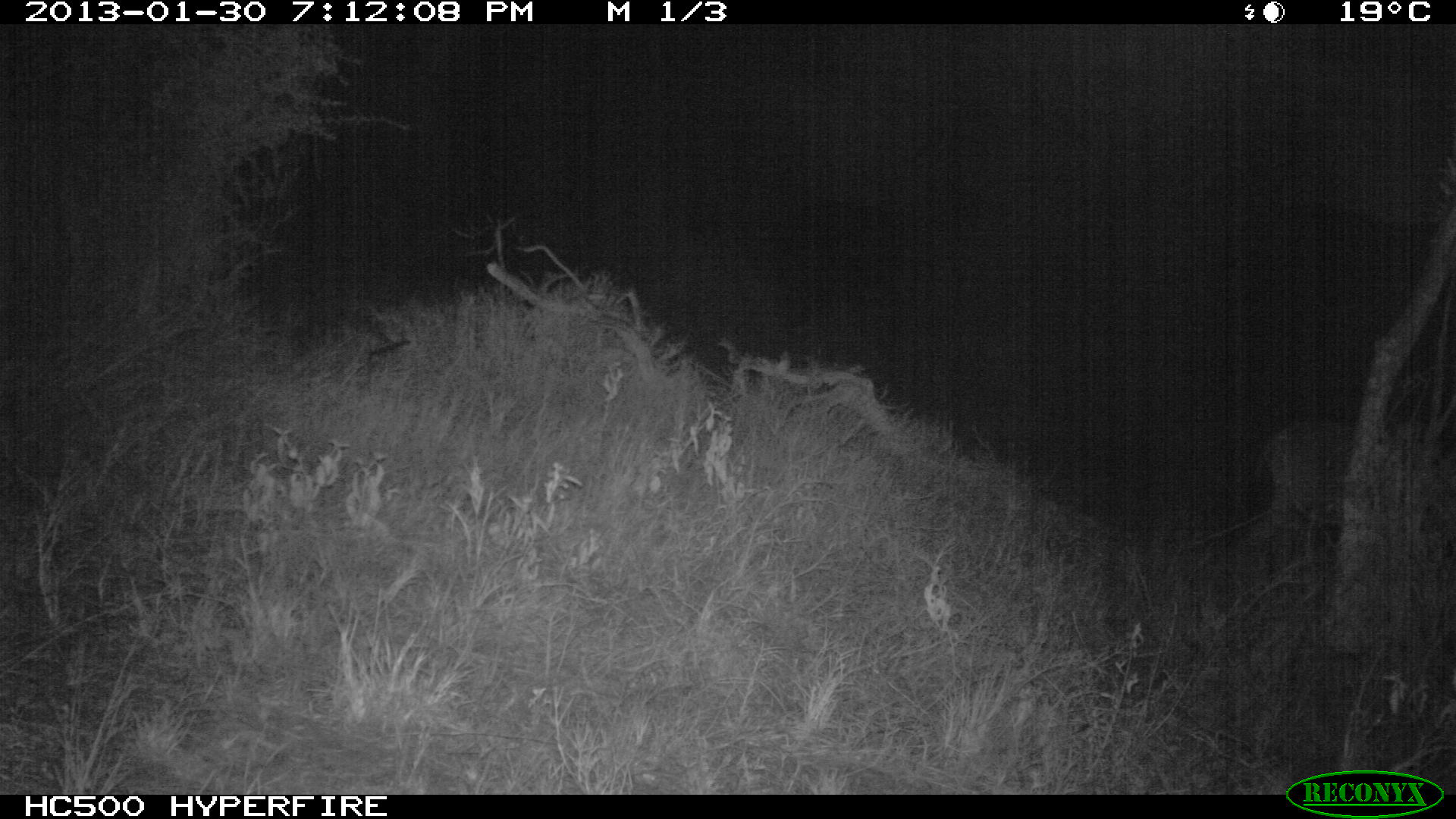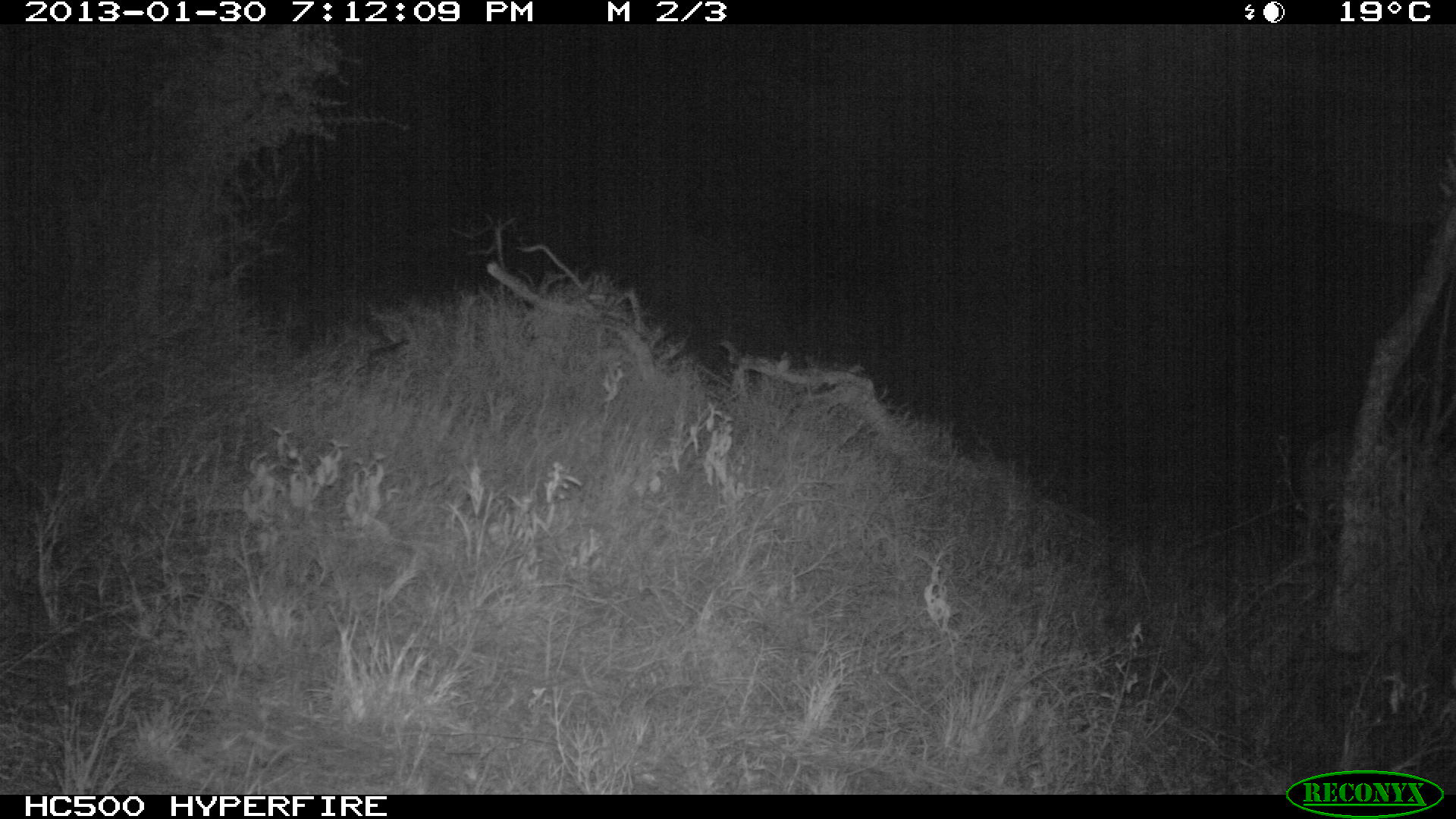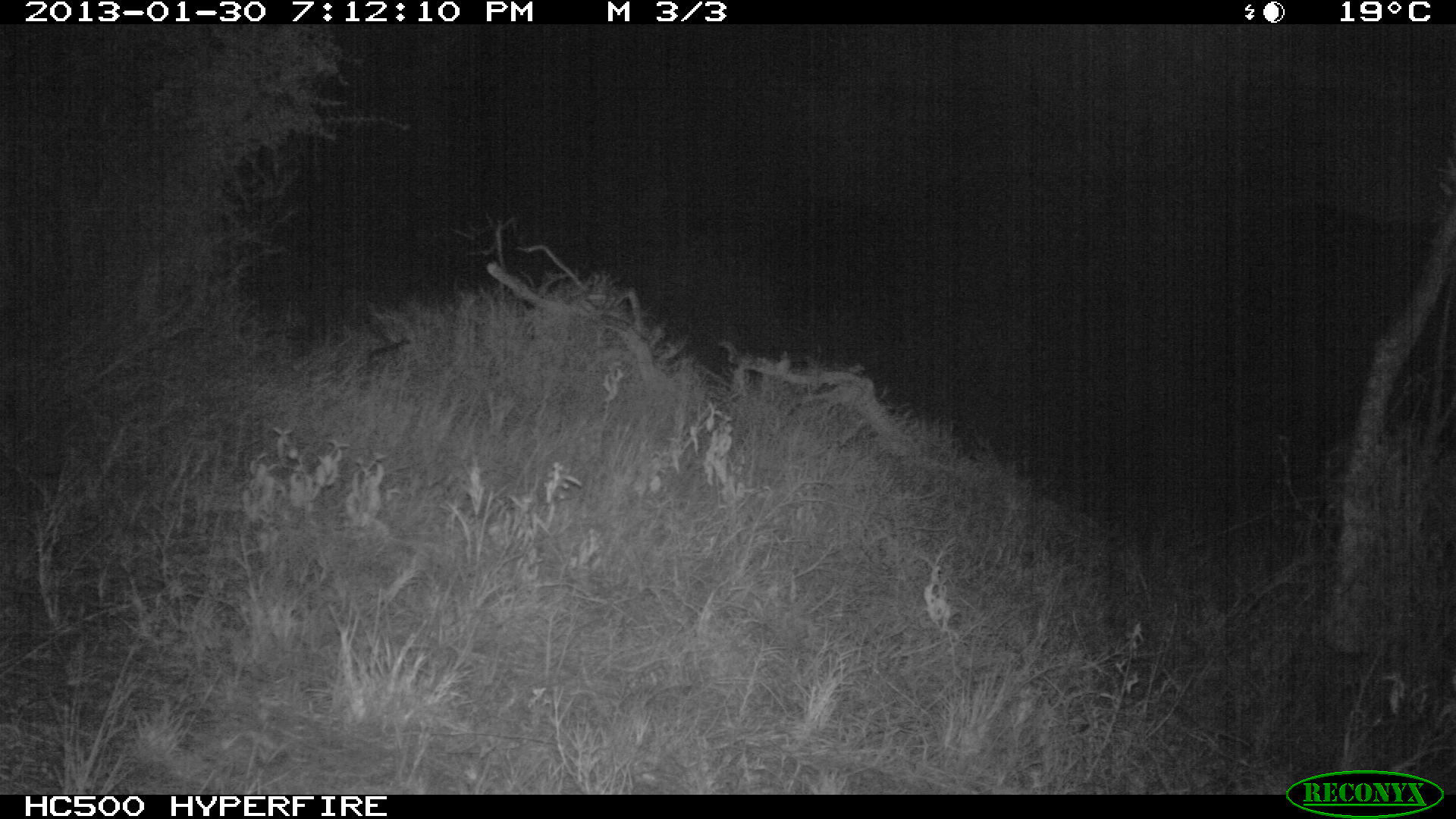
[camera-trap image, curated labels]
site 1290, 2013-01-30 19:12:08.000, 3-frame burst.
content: unidentified animal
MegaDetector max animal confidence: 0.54